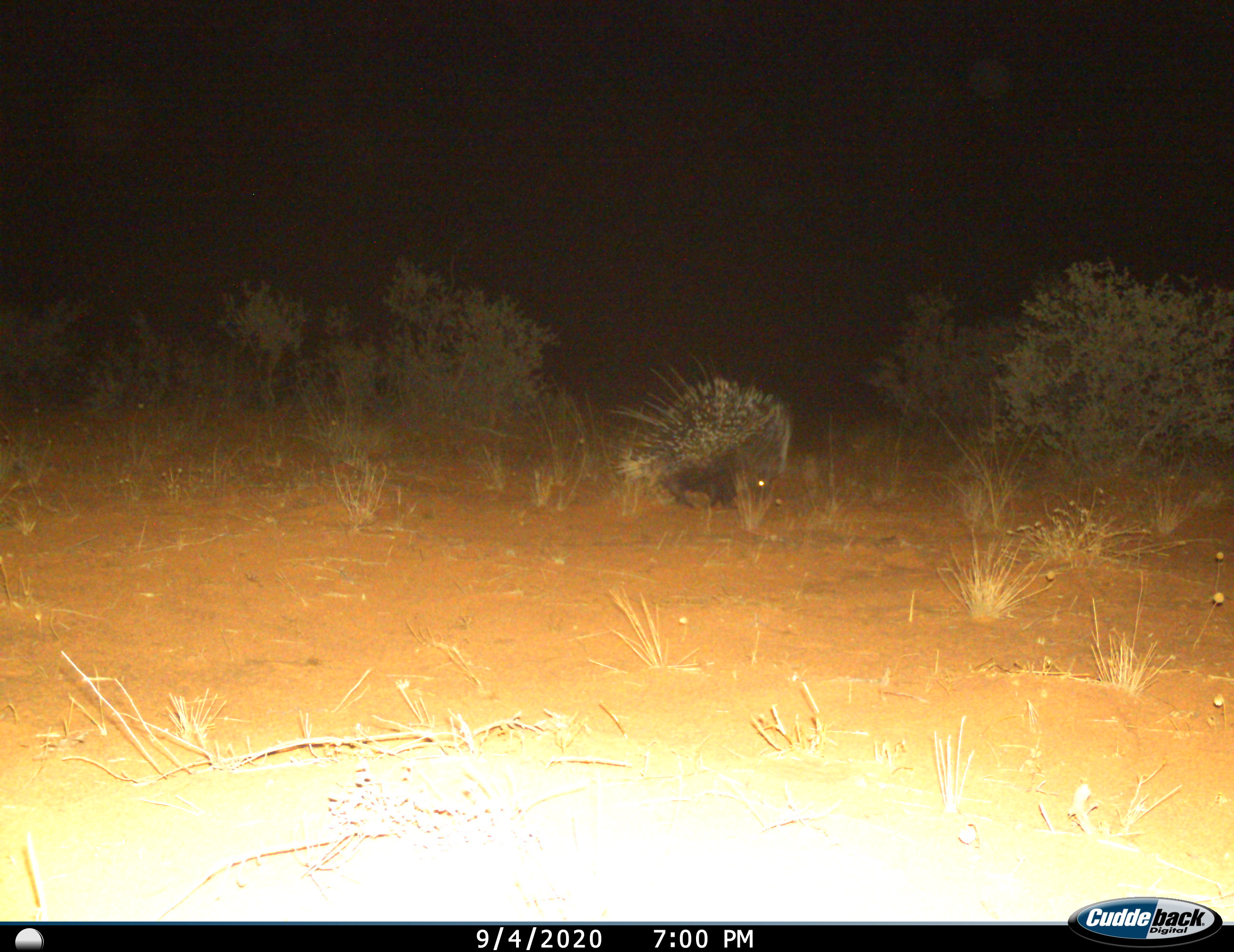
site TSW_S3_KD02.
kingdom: Animalia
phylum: Chordata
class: Mammalia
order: Rodentia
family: Hystricidae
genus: Hystrix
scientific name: Hystrix cristata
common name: crested porcupine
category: porcupine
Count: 1.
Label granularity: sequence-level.